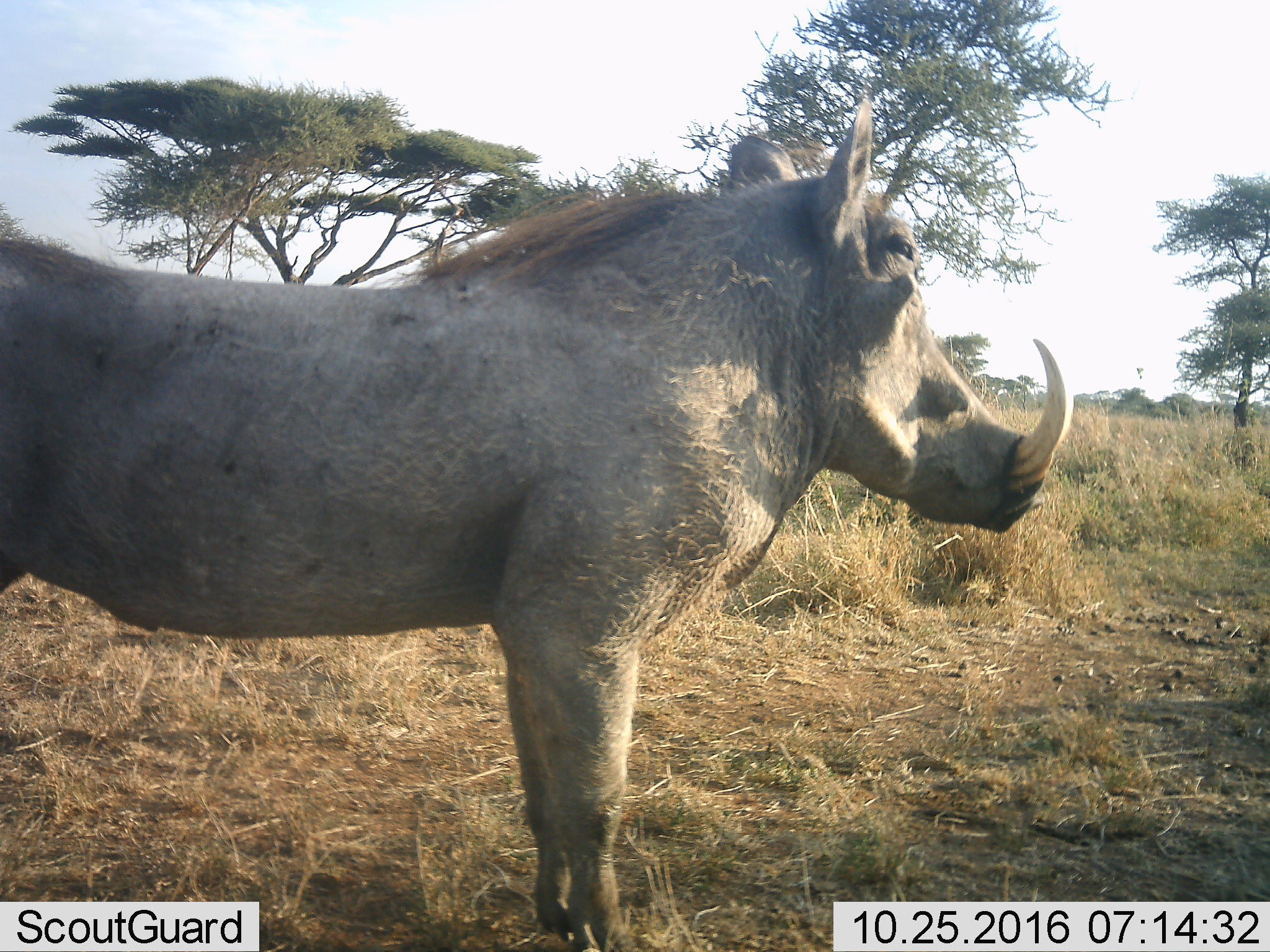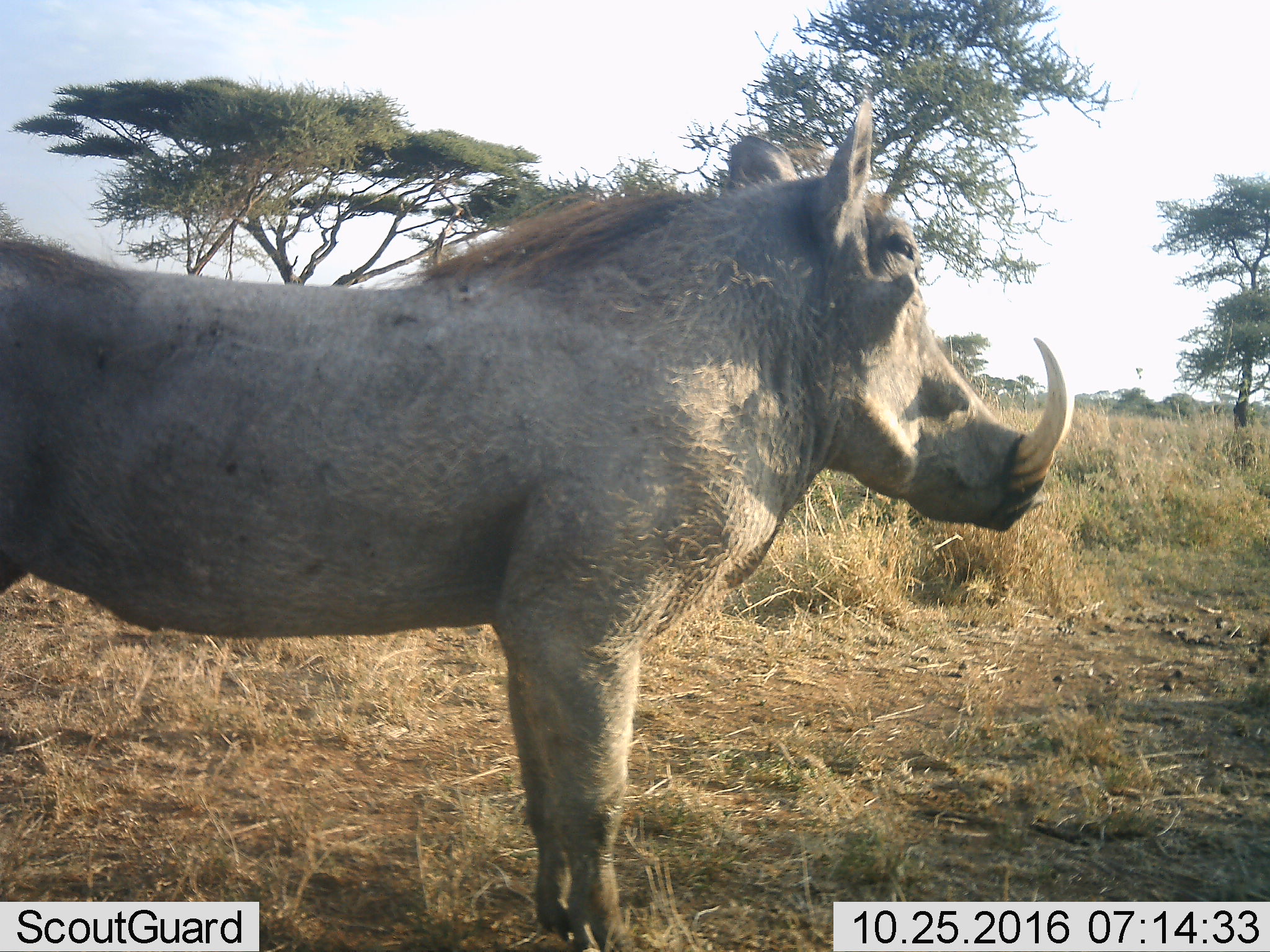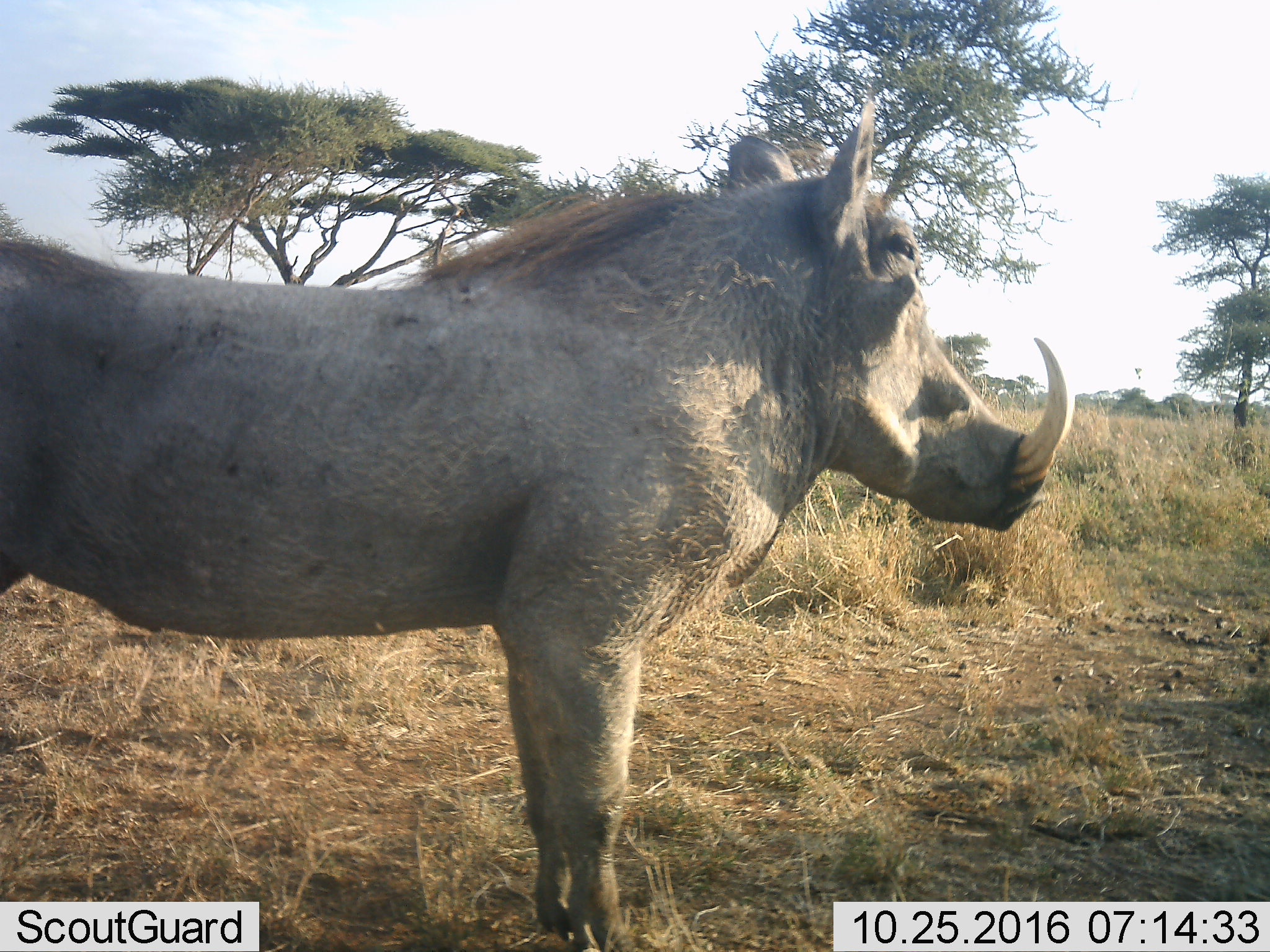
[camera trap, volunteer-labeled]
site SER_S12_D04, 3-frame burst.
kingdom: Animalia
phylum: Chordata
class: Mammalia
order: Artiodactyla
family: Suidae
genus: Phacochoerus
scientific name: Phacochoerus africanus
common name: warthog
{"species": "warthog (Phacochoerus africanus)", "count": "1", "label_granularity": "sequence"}